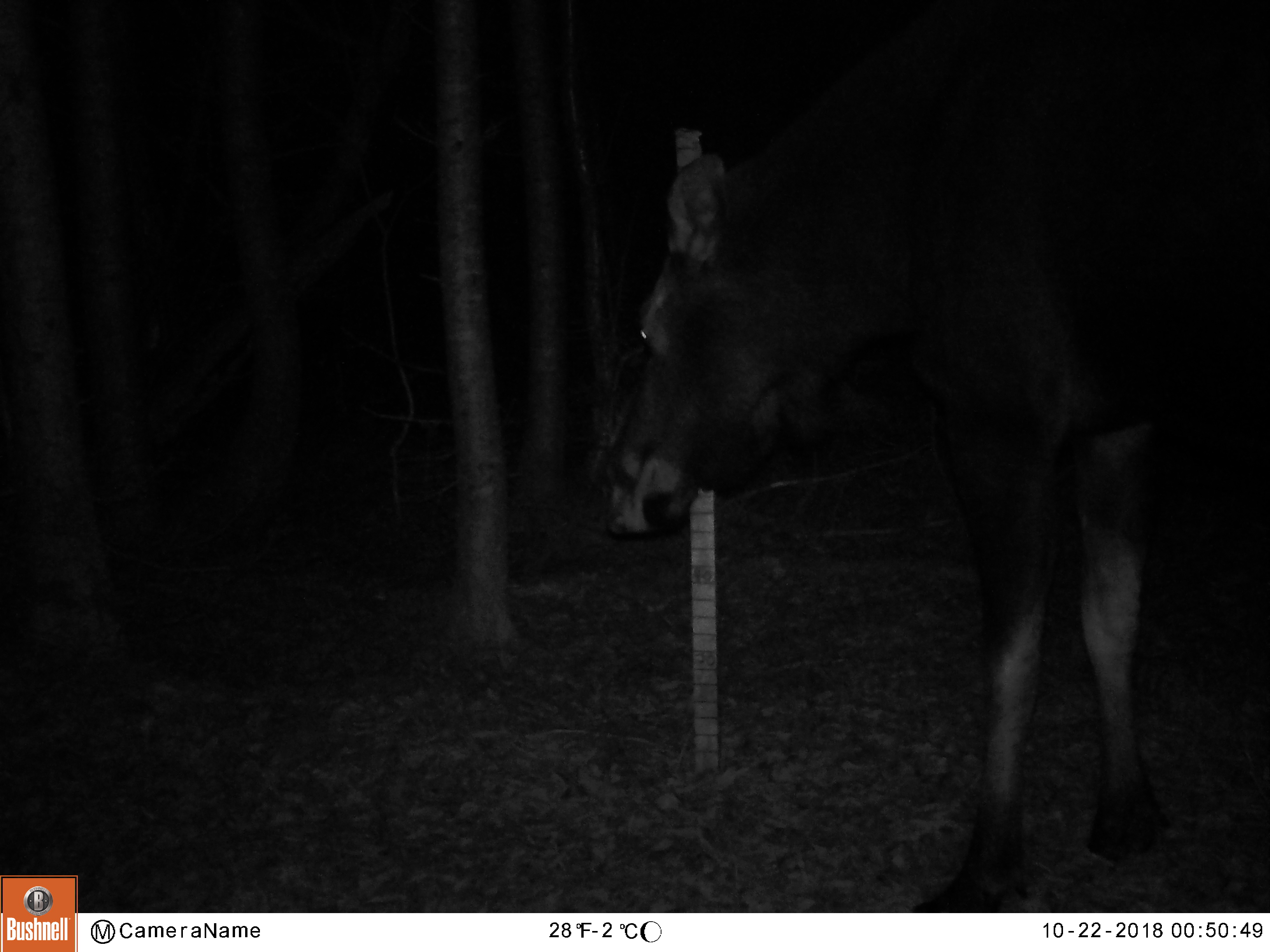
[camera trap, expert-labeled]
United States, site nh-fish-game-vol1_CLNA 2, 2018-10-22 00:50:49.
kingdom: Animalia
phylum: Chordata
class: Mammalia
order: Artiodactyla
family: Cervidae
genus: Alces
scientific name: Alces alces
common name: moose